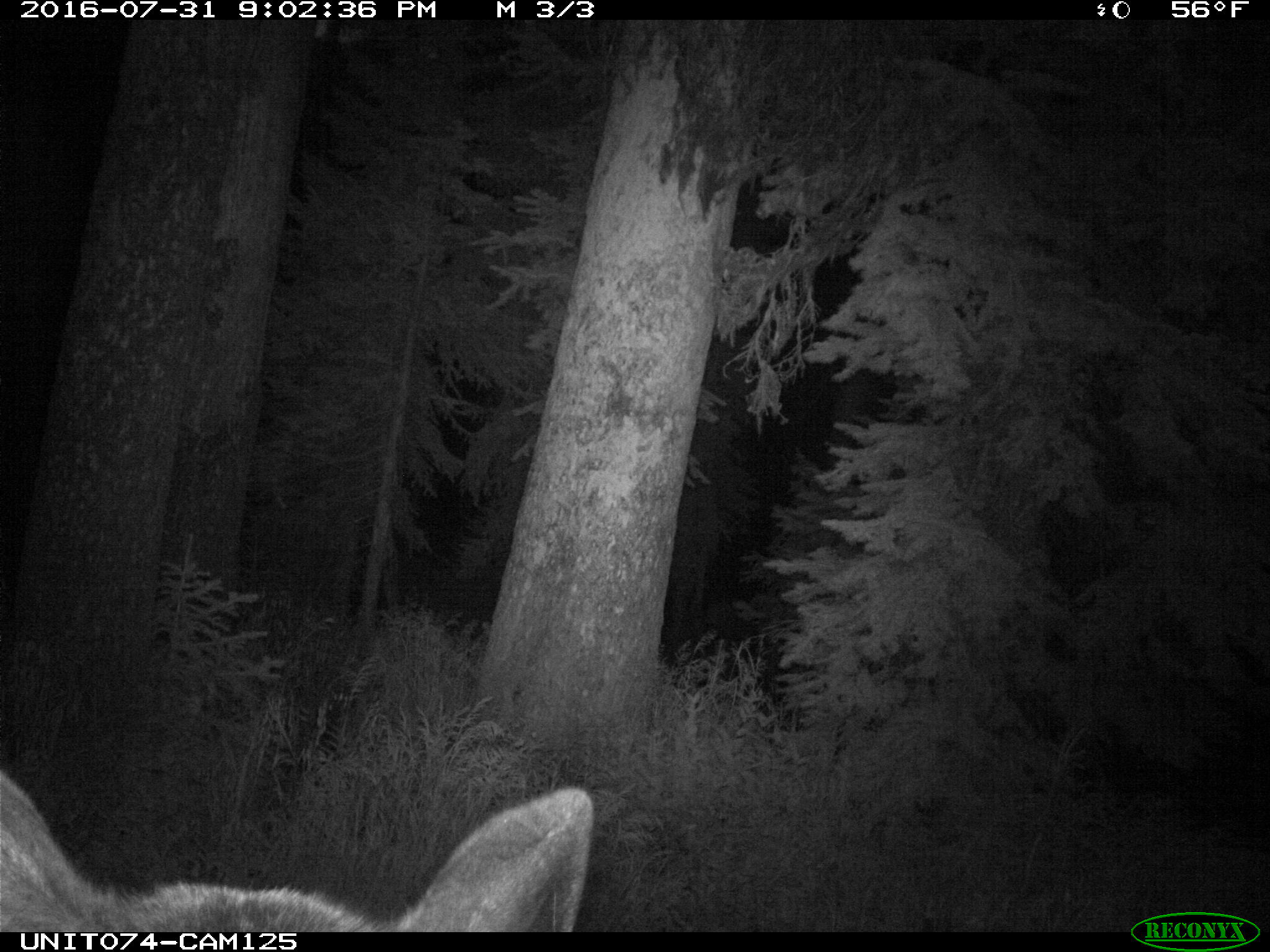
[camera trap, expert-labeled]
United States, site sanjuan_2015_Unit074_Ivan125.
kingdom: Animalia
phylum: Chordata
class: Mammalia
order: Artiodactyla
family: Cervidae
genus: Cervus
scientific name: Cervus elaphus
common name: red deer